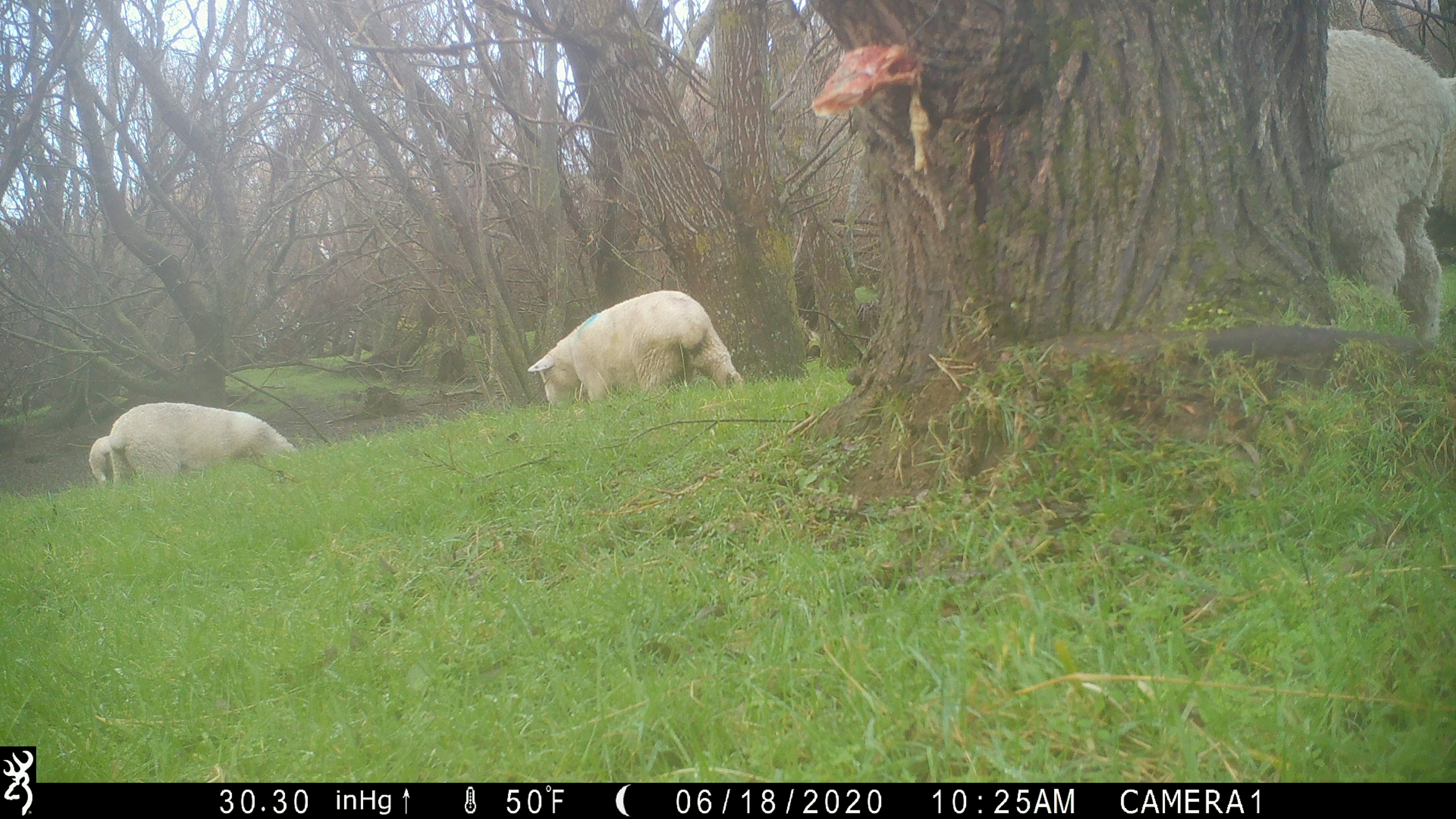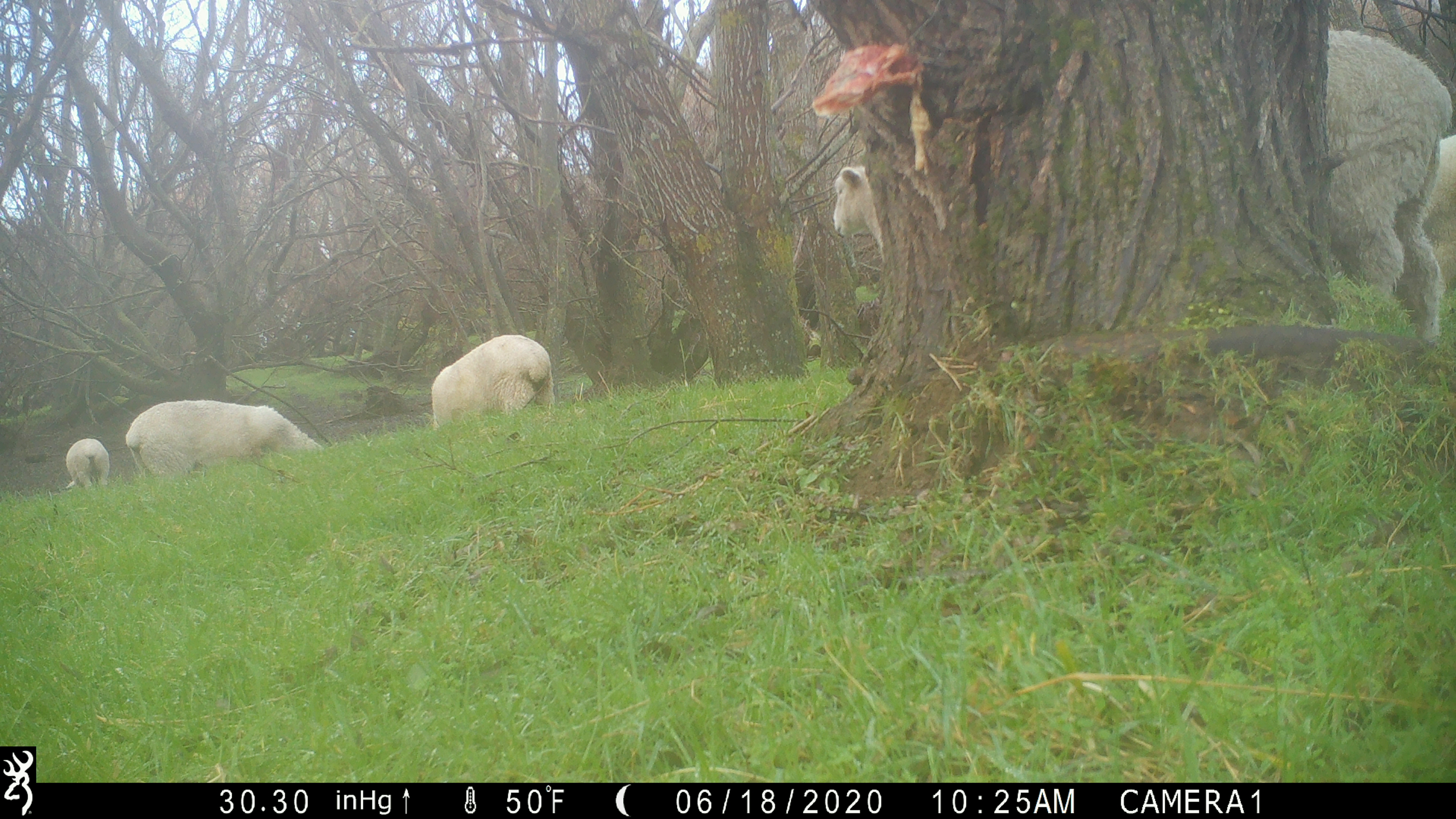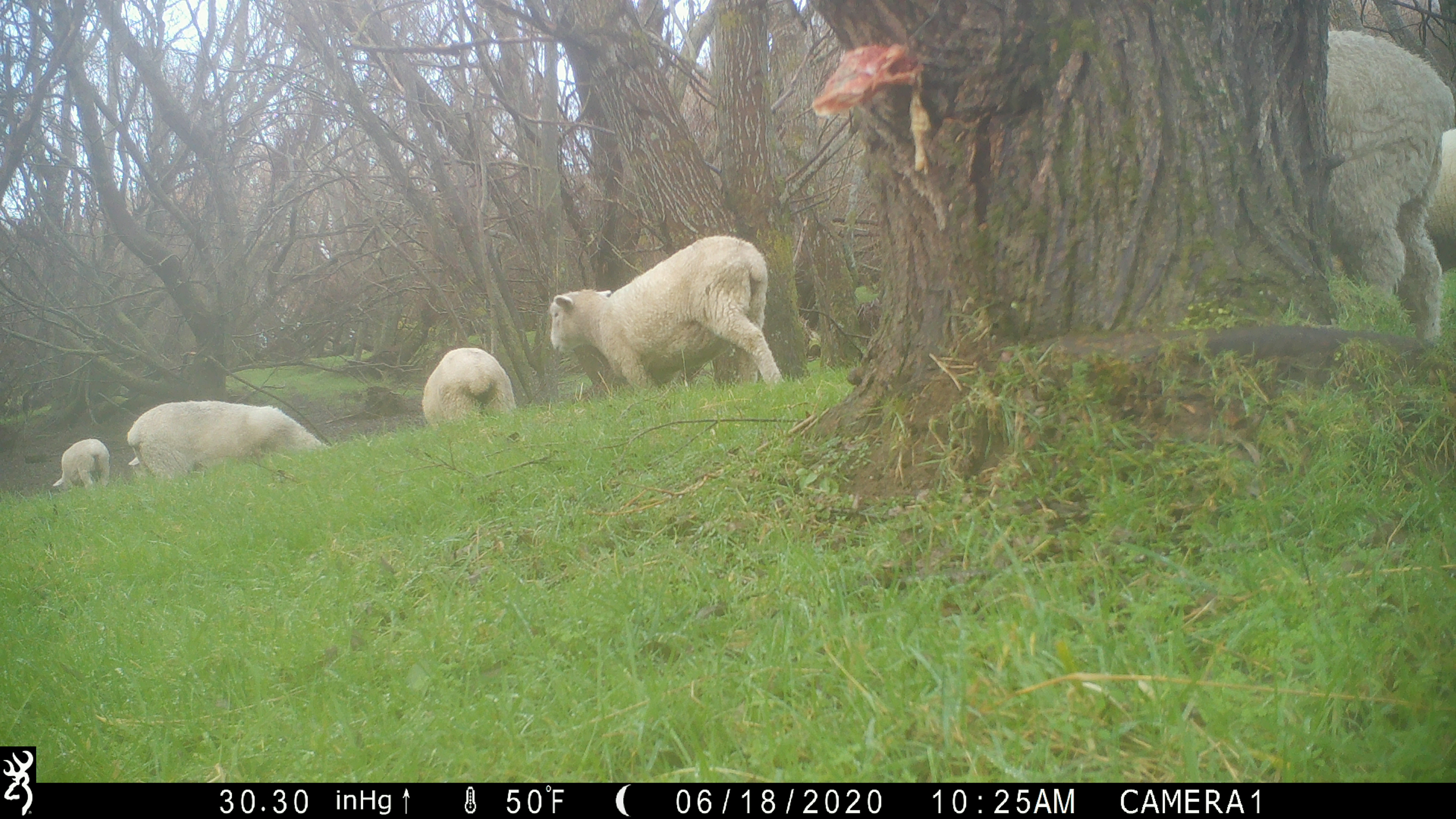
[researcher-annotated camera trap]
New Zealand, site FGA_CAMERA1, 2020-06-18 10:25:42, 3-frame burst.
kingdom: Animalia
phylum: Chordata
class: Mammalia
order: Artiodactyla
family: Bovidae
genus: Ovis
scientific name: Ovis aries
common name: domestic sheep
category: sheep